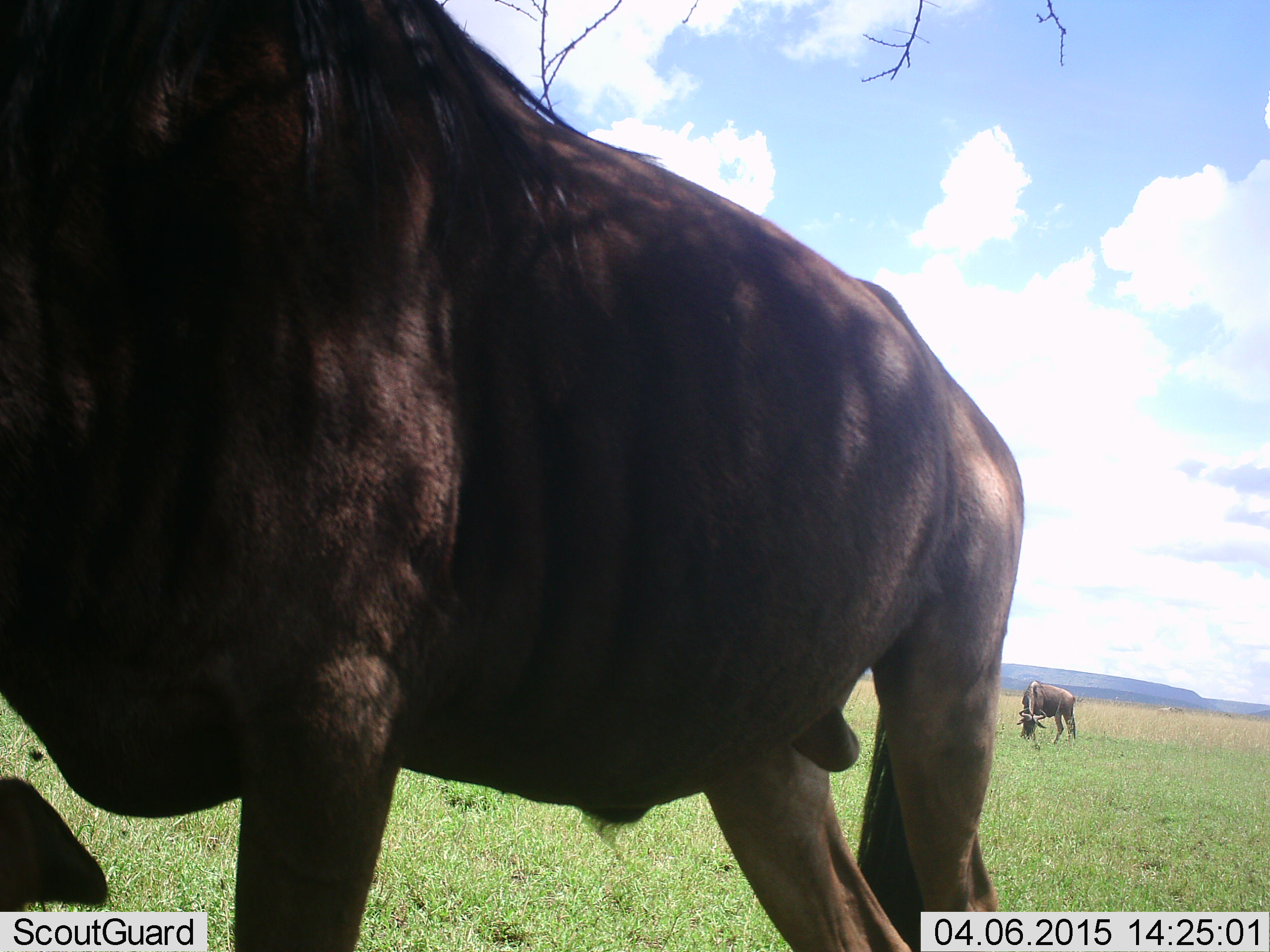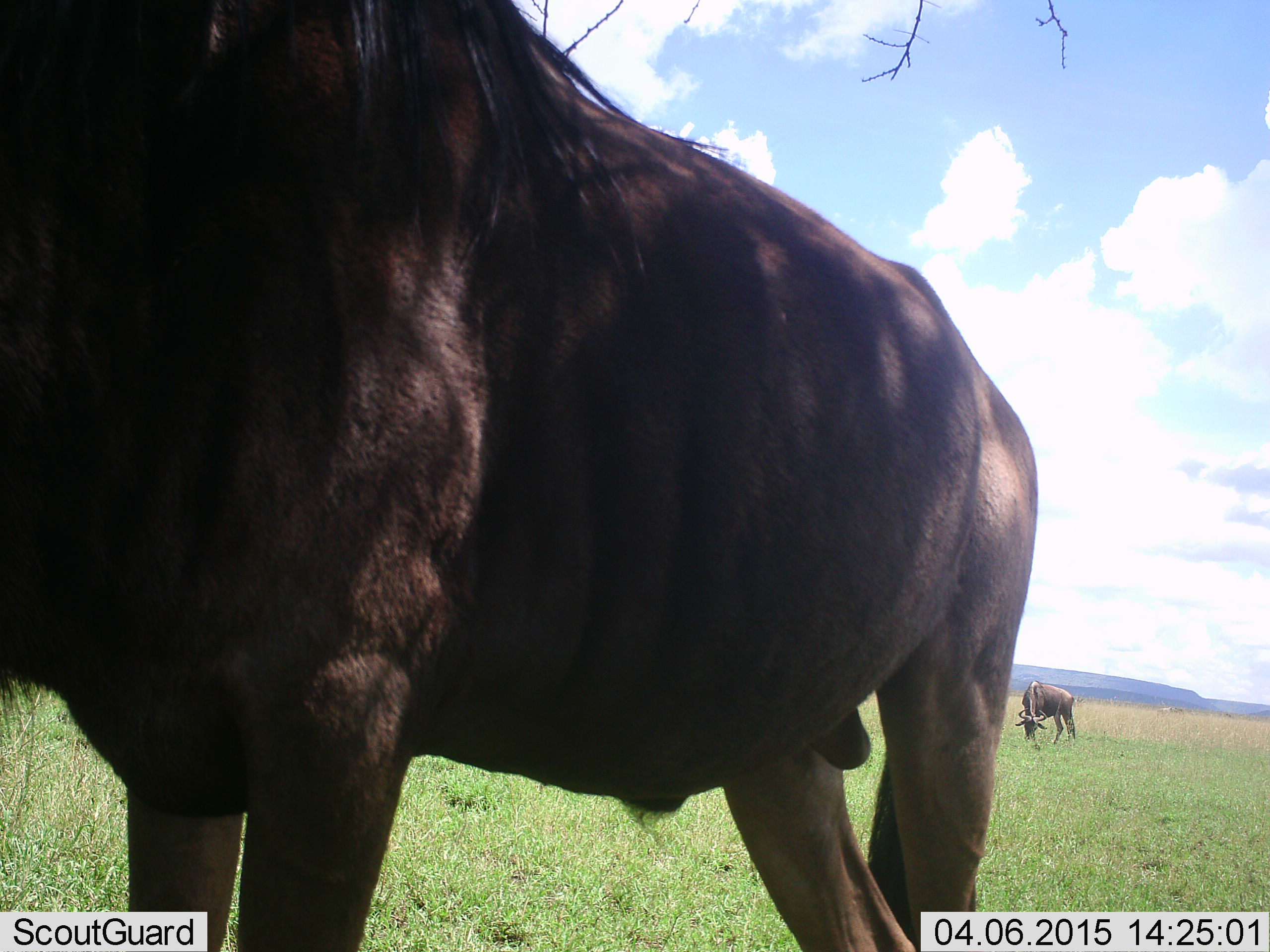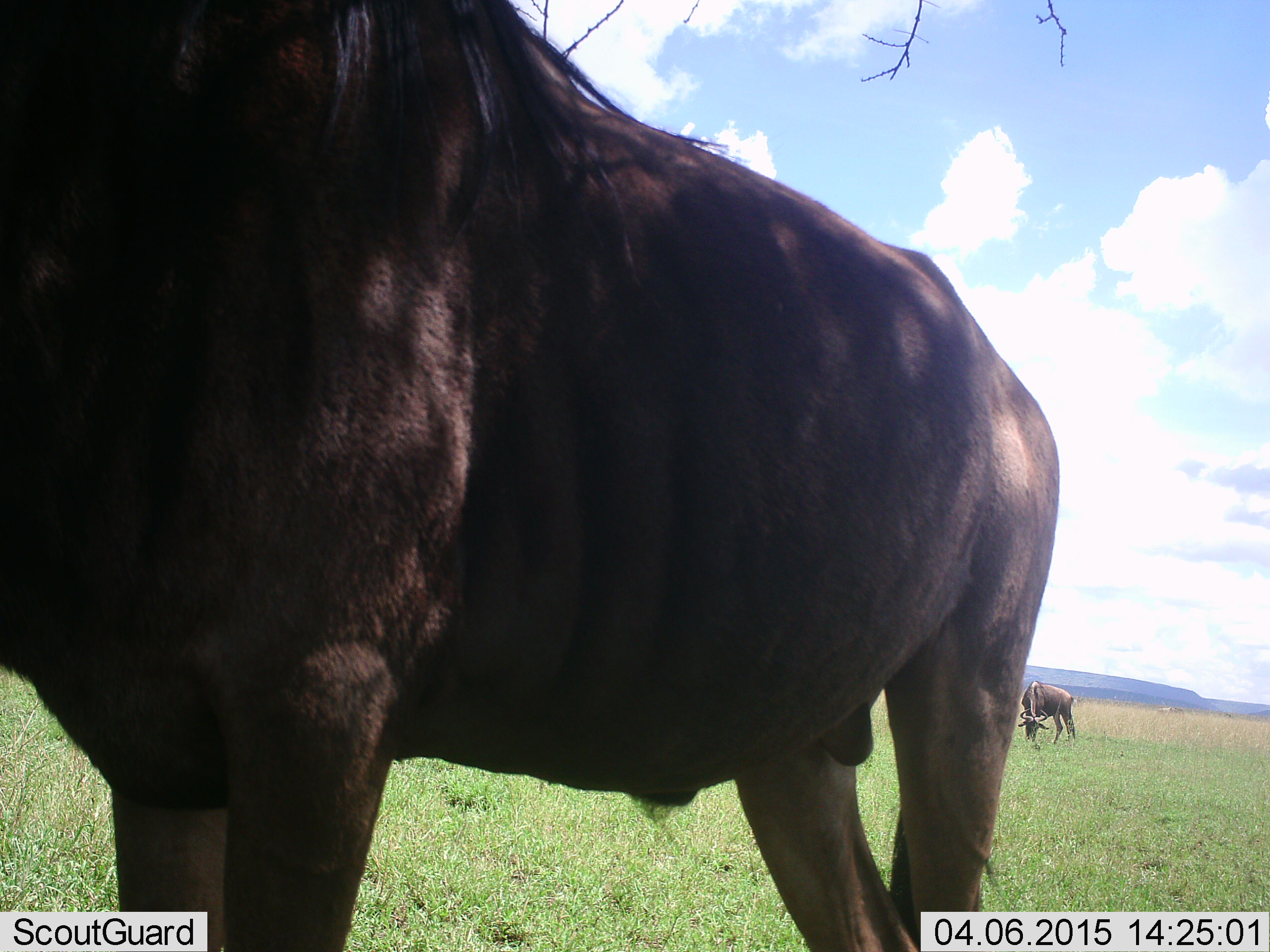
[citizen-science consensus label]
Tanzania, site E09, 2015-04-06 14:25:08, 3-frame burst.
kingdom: Animalia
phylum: Chordata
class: Mammalia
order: Artiodactyla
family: Bovidae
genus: Connochaetes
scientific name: Connochaetes taurinus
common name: blue wildebeest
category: wildebeest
Wildebeest (blue wildebeest) (Connochaetes taurinus), count 2. Behavior (volunteer vote fractions): standing 80%, resting 0%, moving 0%, interacting 0%. Young present (vote fraction): 0%. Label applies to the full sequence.